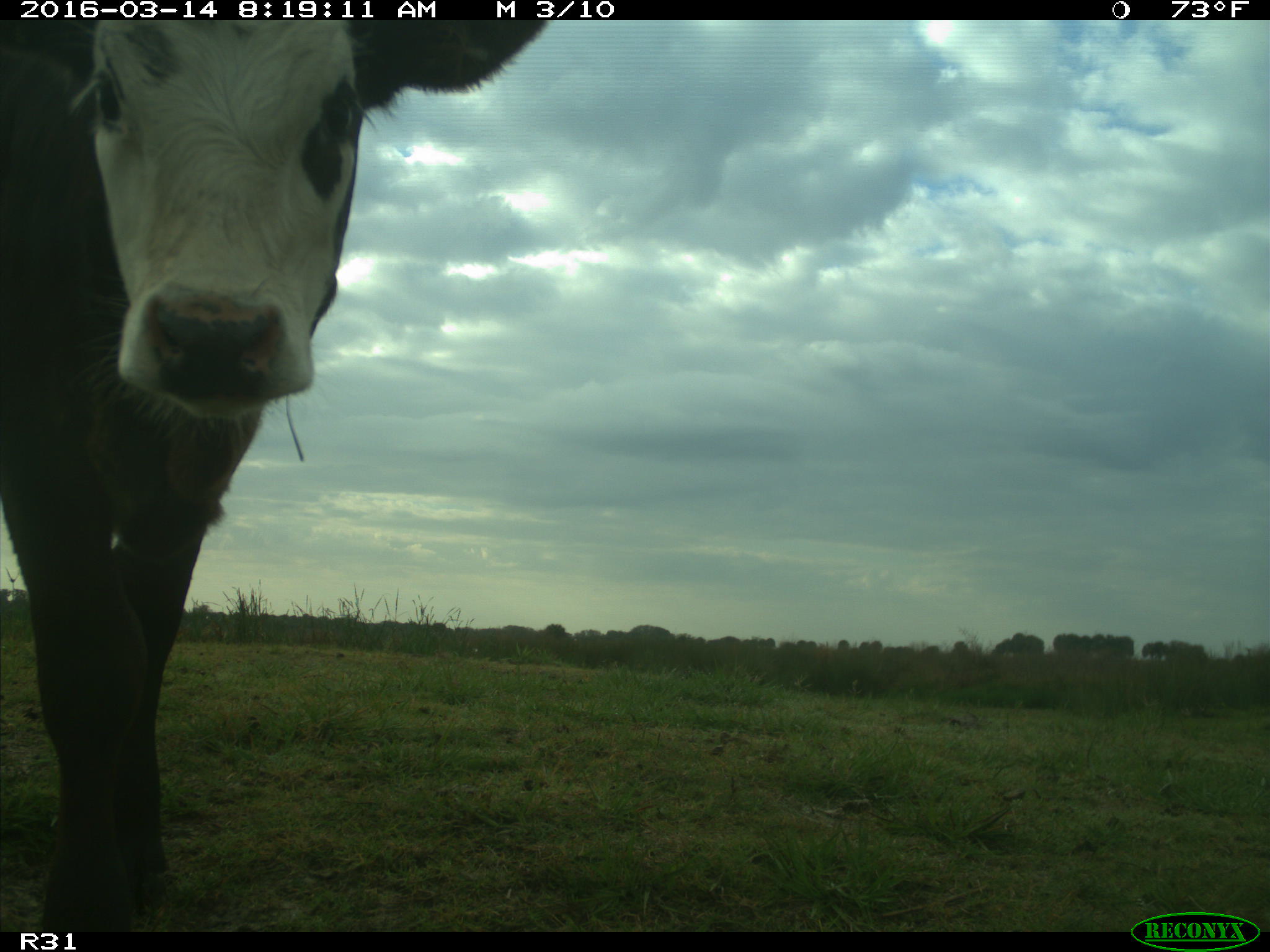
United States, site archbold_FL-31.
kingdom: Animalia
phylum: Chordata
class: Mammalia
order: Artiodactyla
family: Bovidae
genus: Bos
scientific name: Bos taurus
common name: domestic cow